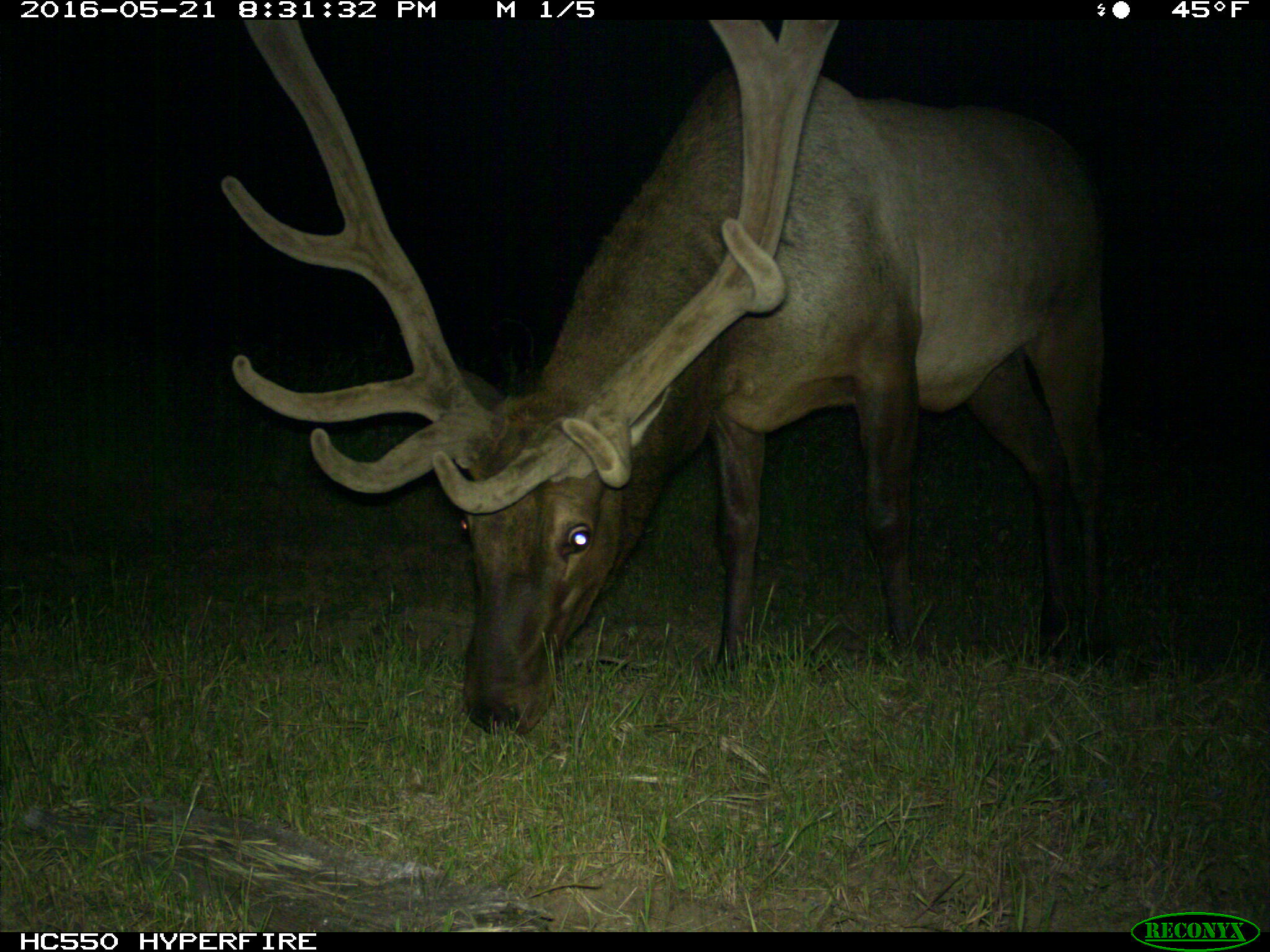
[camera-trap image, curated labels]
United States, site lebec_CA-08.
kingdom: Animalia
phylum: Chordata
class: Mammalia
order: Artiodactyla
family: Cervidae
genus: Cervus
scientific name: Cervus canadensis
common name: elk